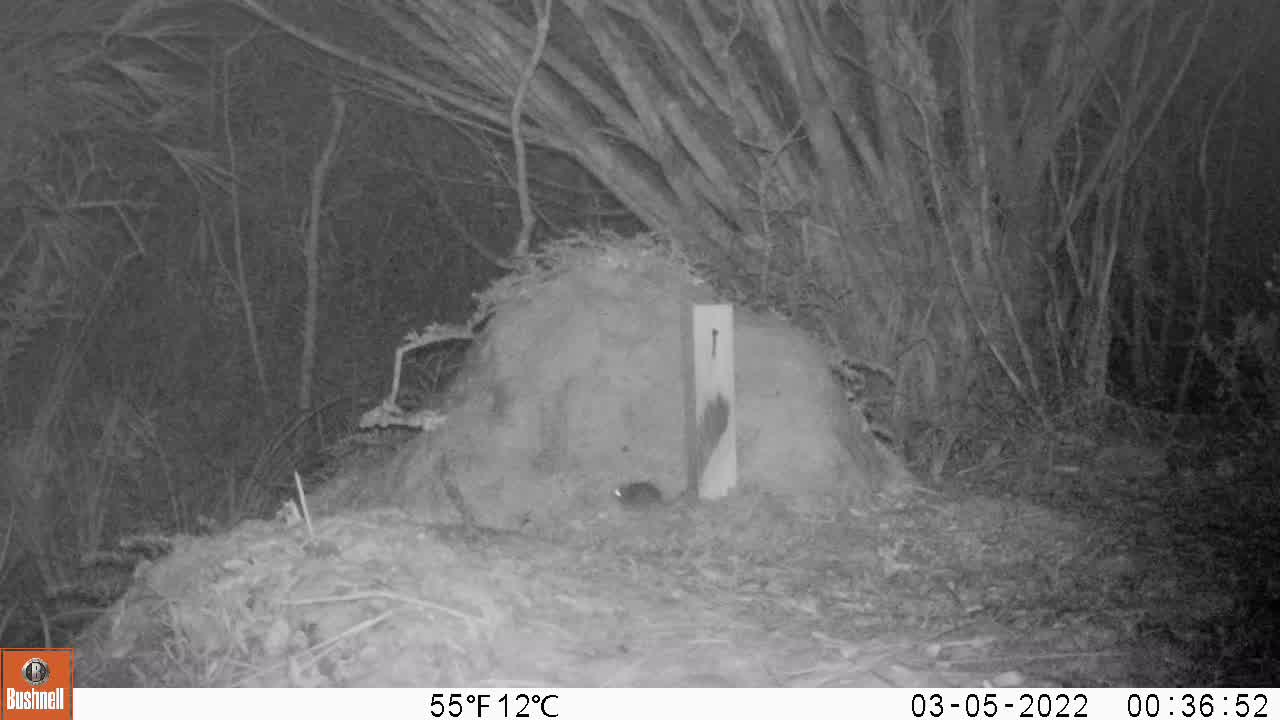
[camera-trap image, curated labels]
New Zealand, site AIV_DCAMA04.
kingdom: Animalia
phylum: Chordata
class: Mammalia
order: Rodentia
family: Muridae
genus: Mus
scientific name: Mus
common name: mouse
Mouse (Mus).